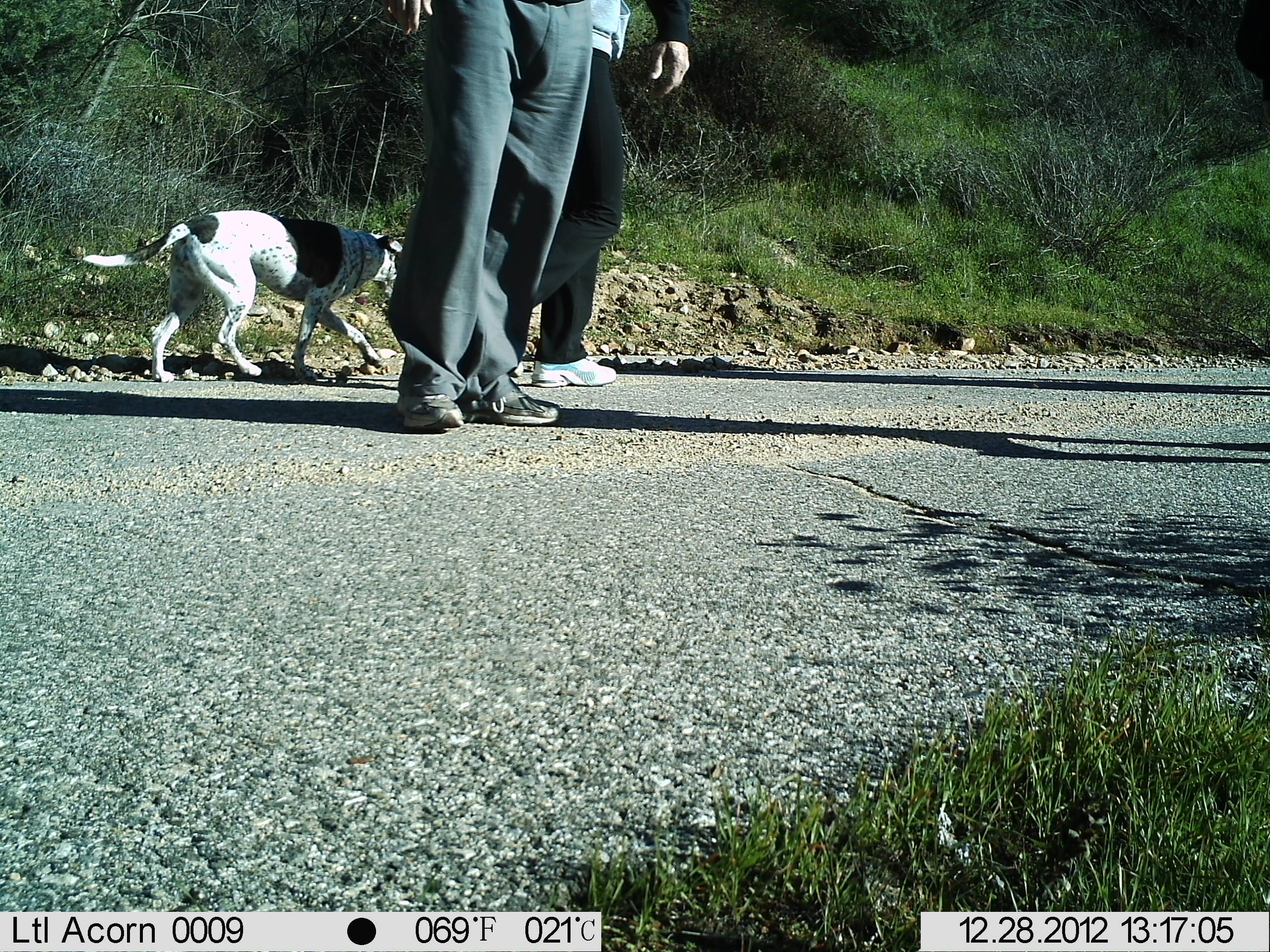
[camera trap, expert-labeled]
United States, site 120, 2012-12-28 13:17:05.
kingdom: Animalia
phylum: Chordata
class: Mammalia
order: Carnivora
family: Canidae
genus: Canis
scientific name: Canis familiaris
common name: domestic dog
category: dog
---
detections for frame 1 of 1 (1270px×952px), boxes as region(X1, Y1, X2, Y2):
dog: region(364, 2, 600, 438); region(503, 2, 722, 381); region(73, 203, 406, 390)